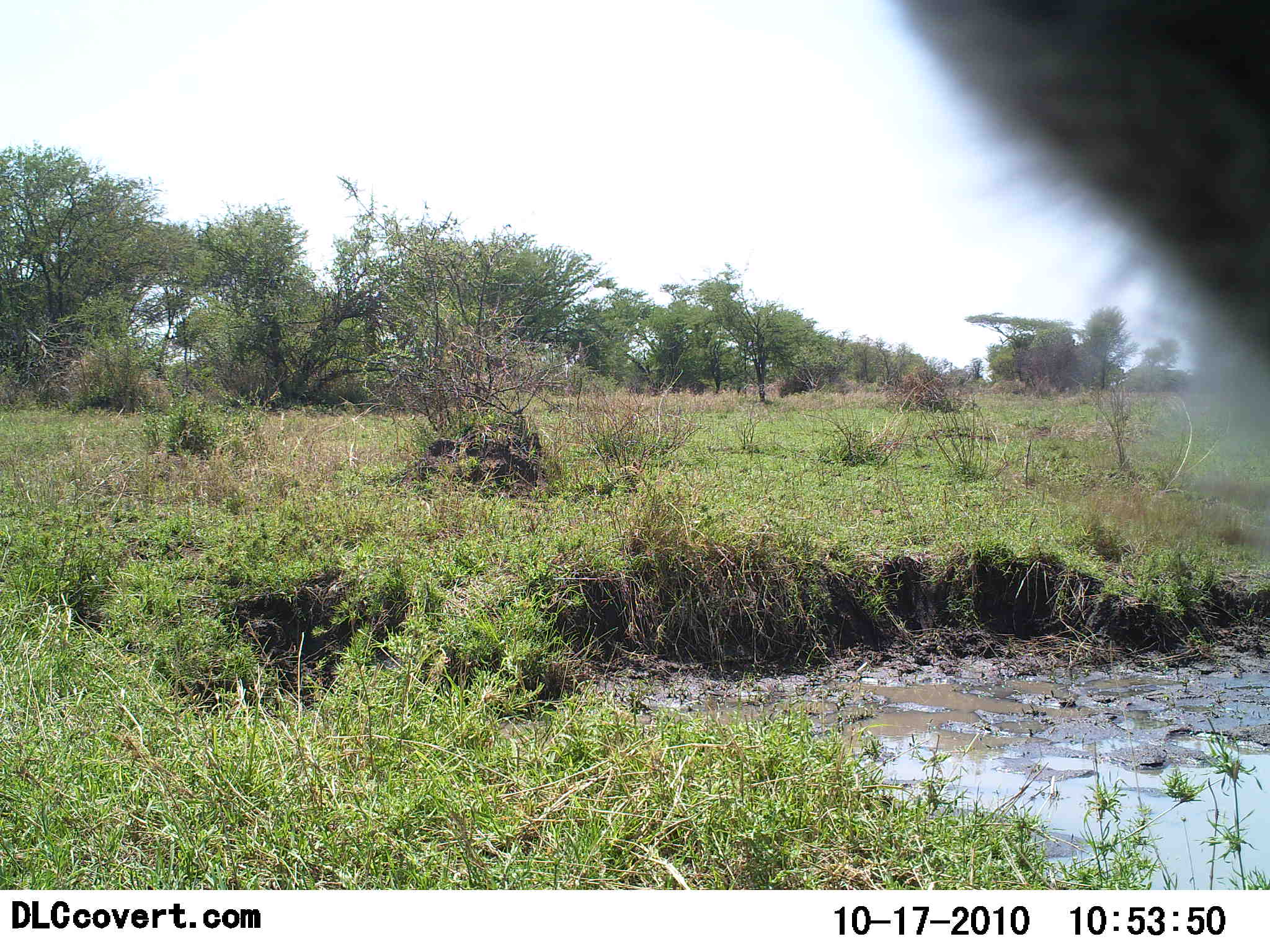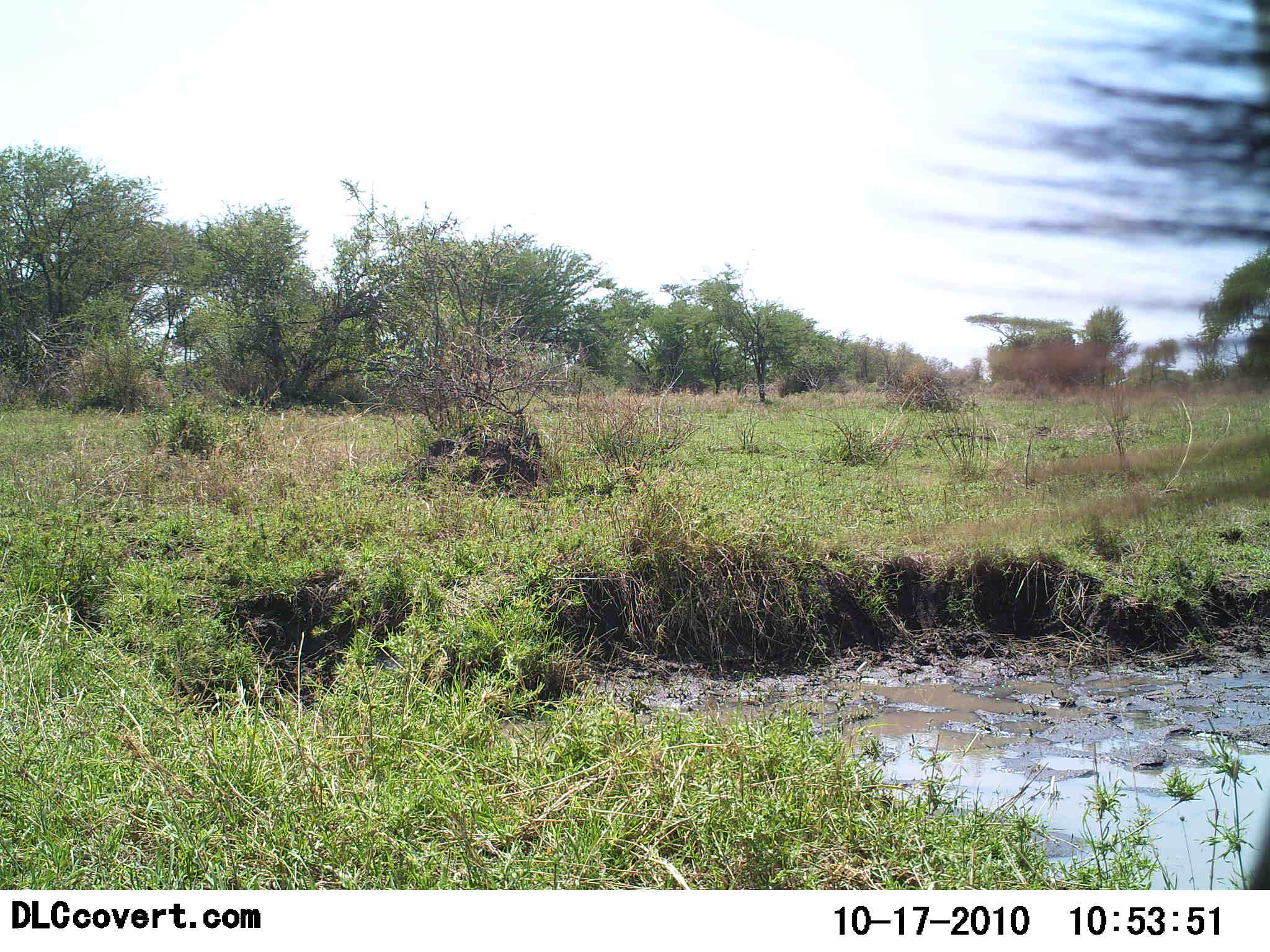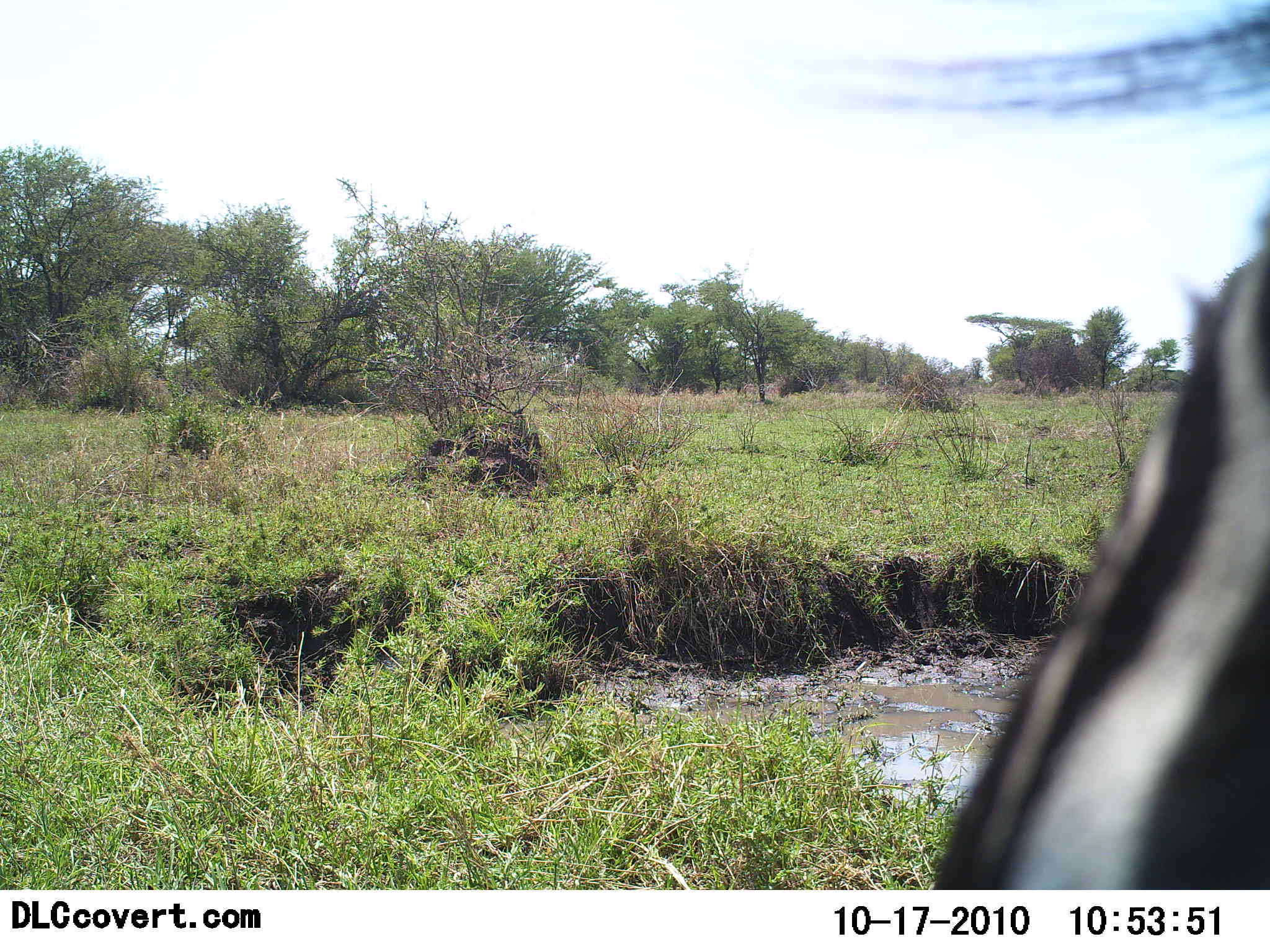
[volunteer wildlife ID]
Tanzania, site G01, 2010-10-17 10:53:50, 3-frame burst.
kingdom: Animalia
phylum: Chordata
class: Mammalia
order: Perissodactyla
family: Equidae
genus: Equus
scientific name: Equus quagga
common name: plains zebra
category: zebra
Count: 1.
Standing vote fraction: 43%.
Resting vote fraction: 0%.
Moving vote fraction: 50%.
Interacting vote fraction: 14%.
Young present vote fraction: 0%.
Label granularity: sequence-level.